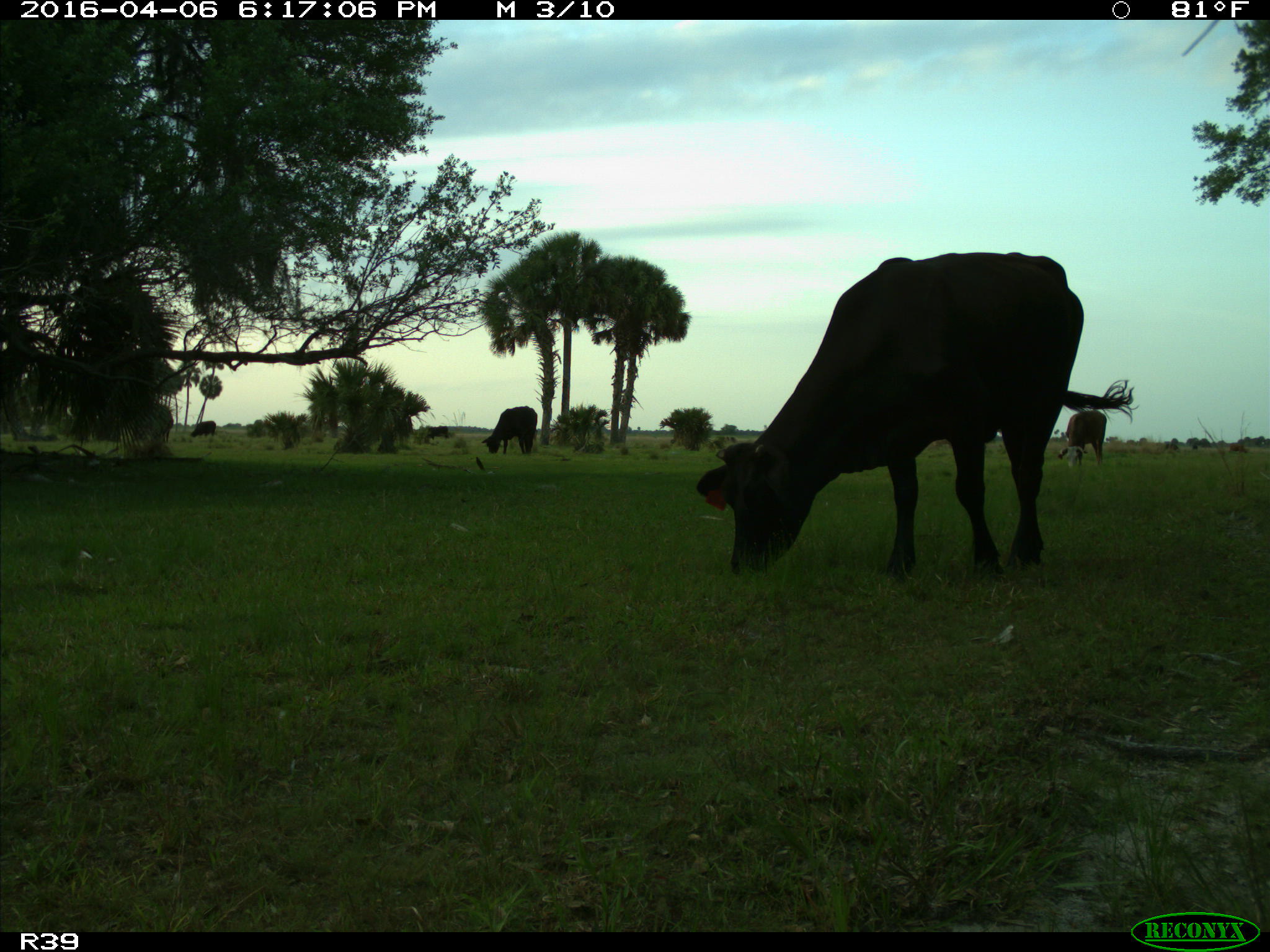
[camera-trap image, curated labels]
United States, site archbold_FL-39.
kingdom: Animalia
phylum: Chordata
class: Mammalia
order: Artiodactyla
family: Bovidae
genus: Bos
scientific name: Bos taurus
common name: domestic cow